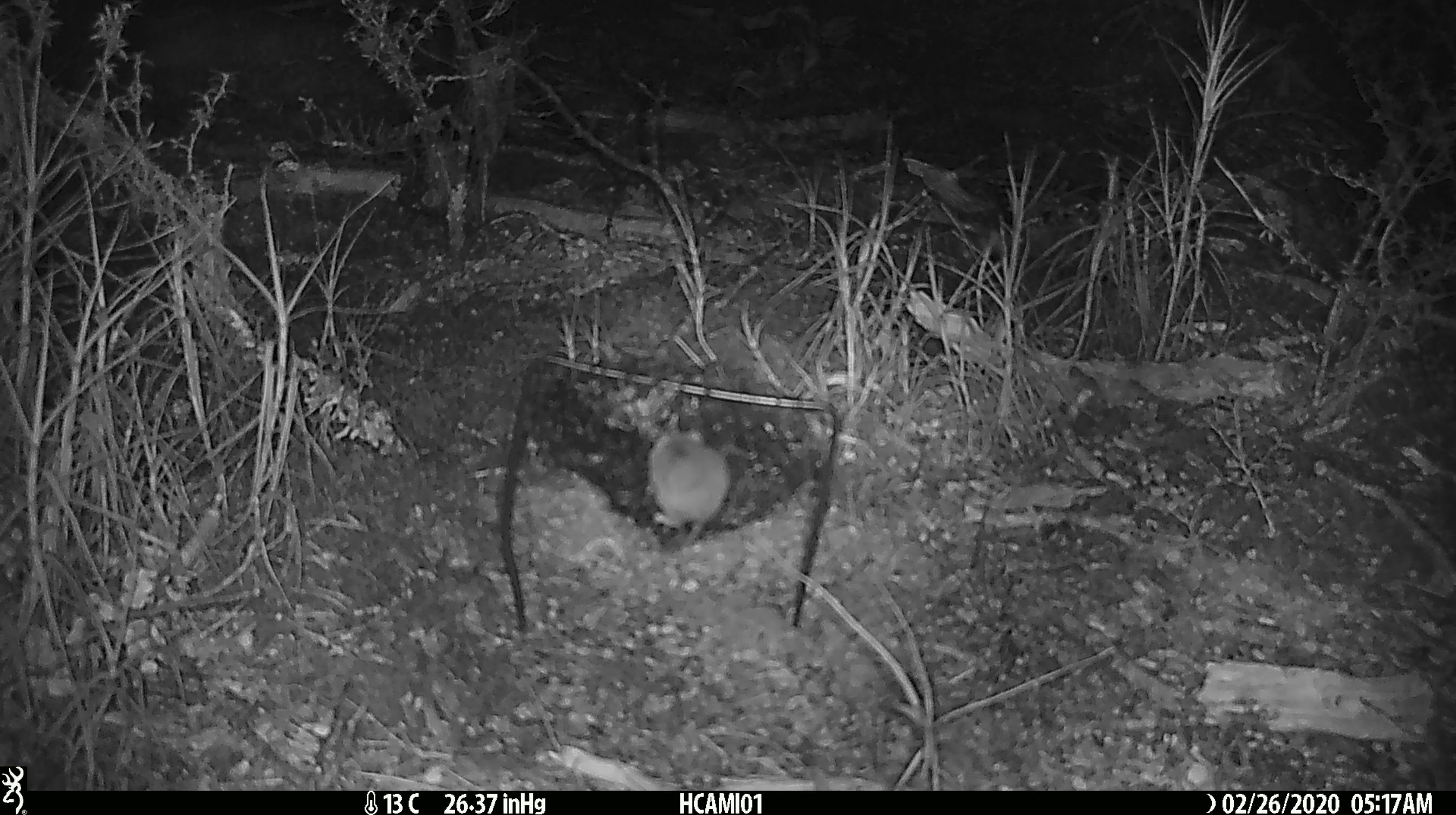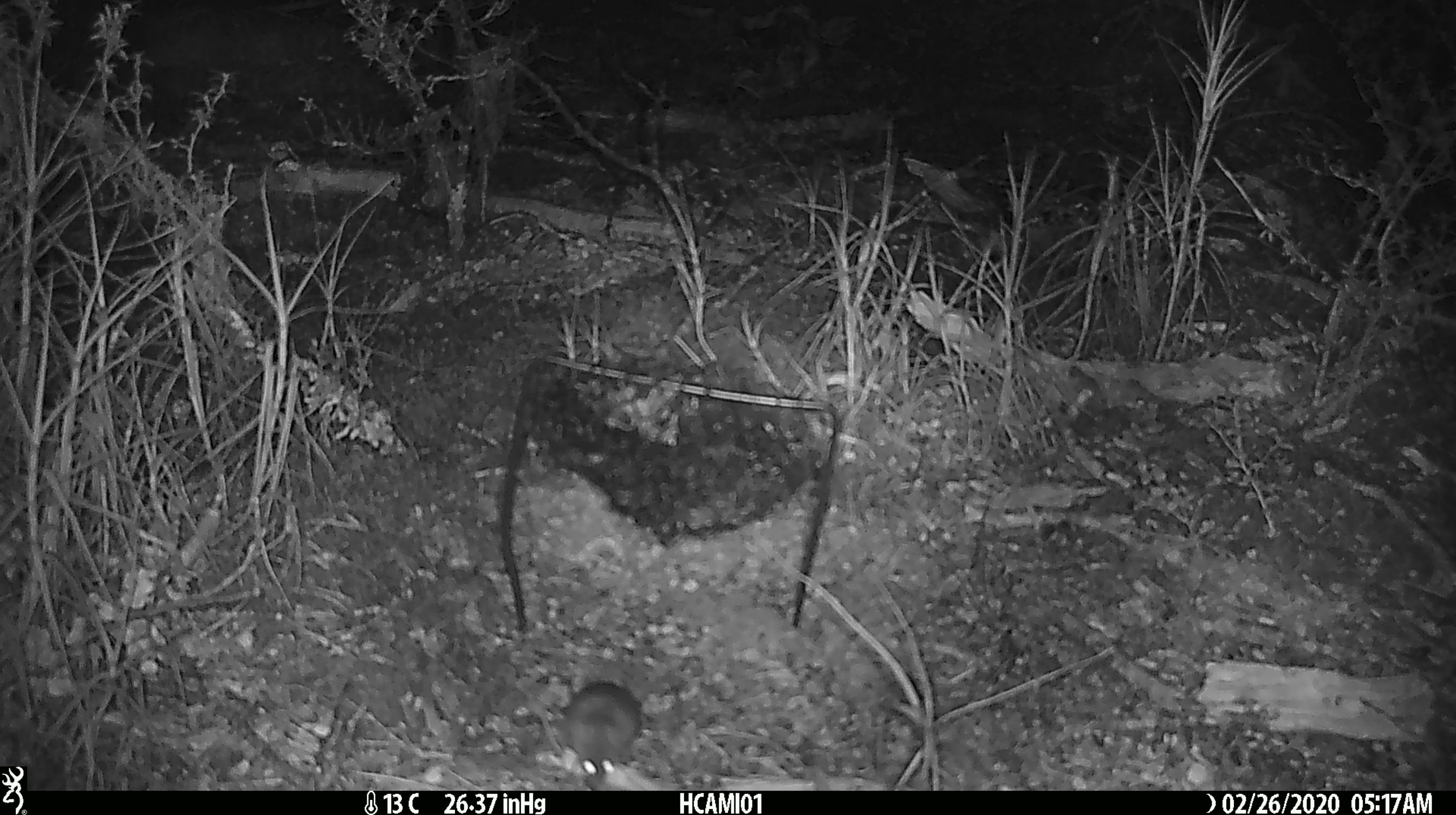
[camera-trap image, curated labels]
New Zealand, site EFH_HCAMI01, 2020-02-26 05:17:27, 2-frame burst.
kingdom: Animalia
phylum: Chordata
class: Mammalia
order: Rodentia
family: Muridae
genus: Mus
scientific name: Mus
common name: mouse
Mouse (Mus).